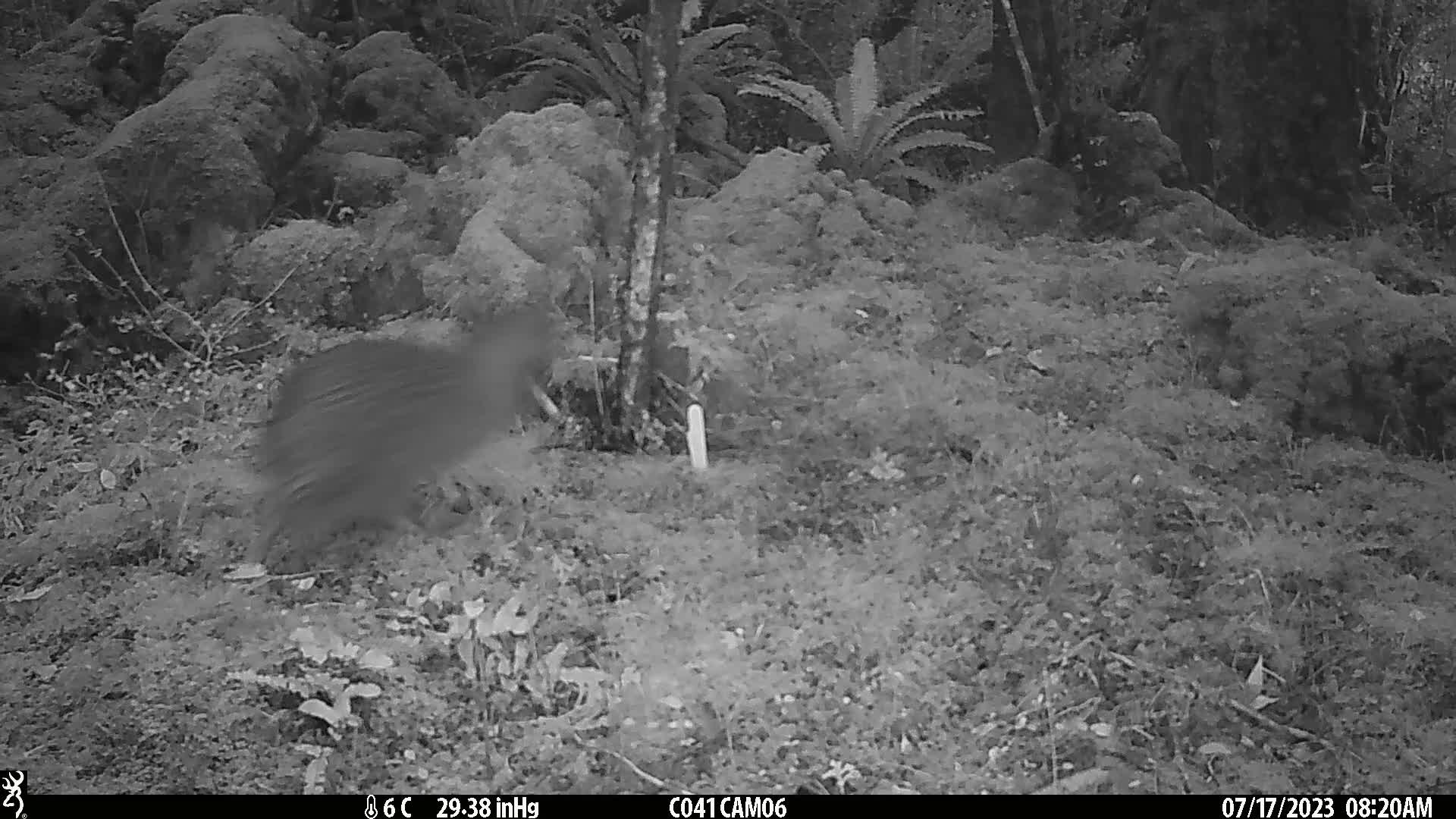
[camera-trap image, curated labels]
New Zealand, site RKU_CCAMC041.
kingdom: Animalia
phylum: Chordata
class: Aves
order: Apterygiformes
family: Apterygidae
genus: Apteryx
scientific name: Apteryx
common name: kiwi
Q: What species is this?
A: Kiwi (Apteryx).